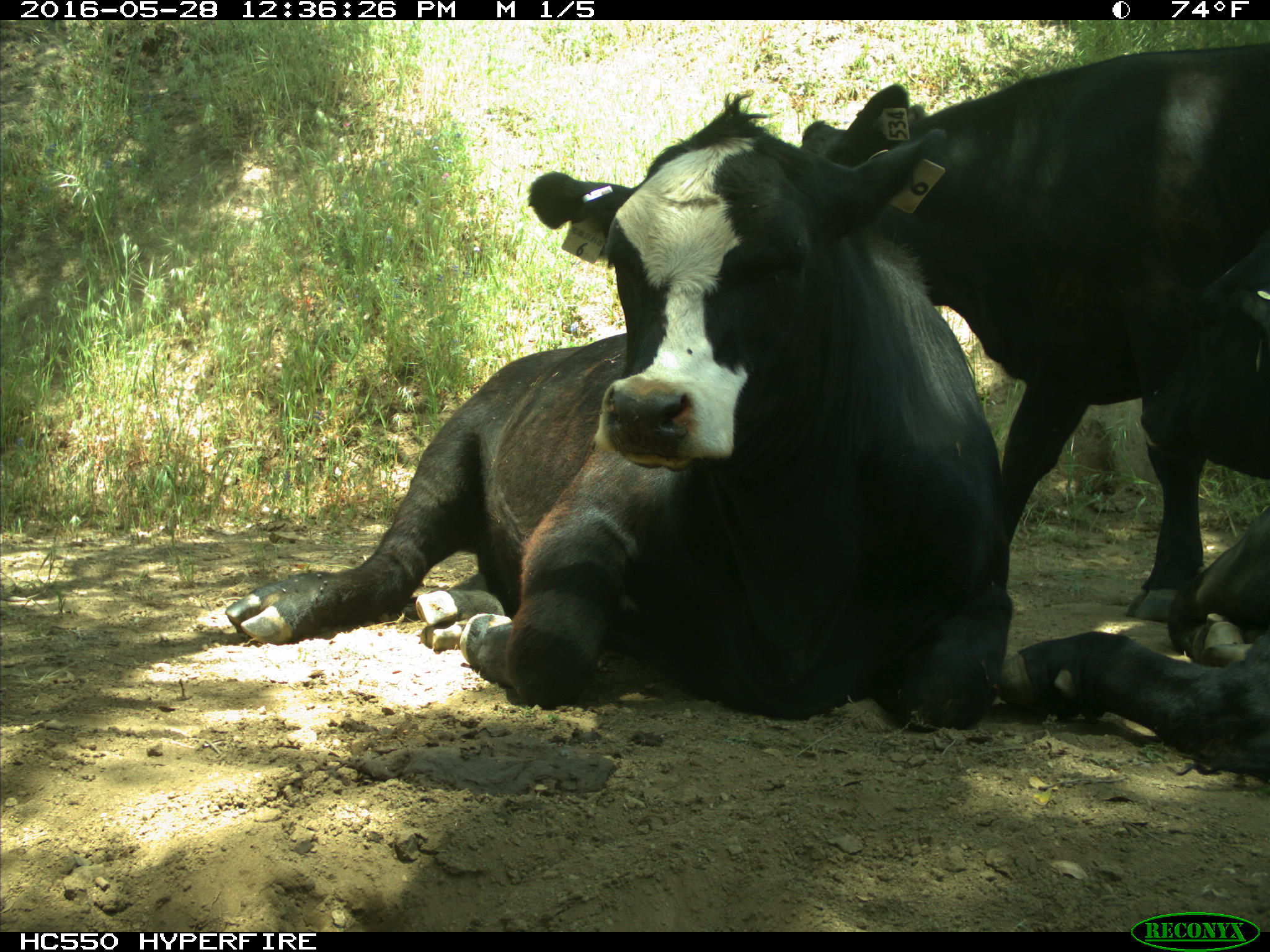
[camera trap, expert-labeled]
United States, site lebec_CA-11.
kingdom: Animalia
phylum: Chordata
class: Mammalia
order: Artiodactyla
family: Bovidae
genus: Bos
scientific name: Bos taurus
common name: domestic cow